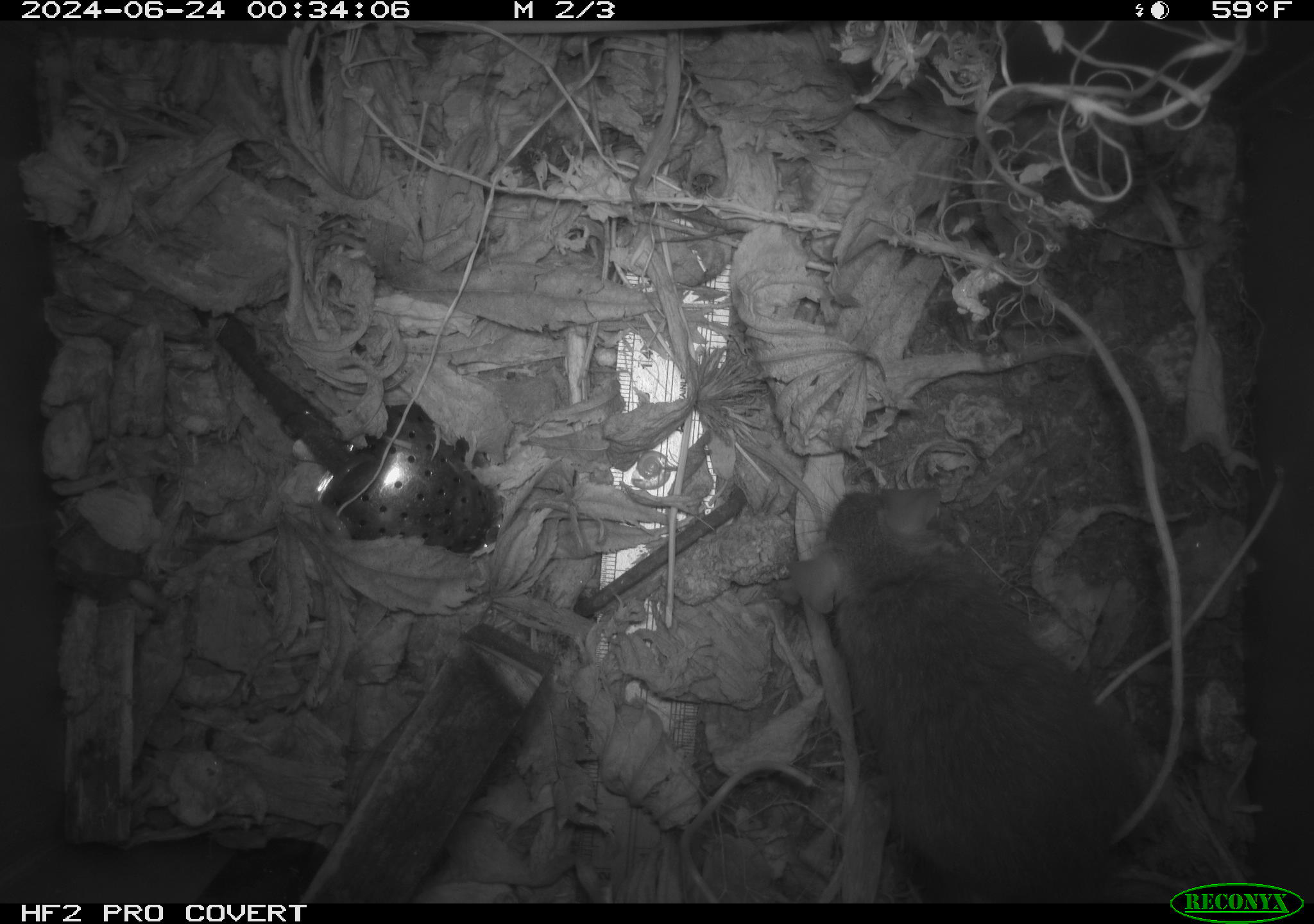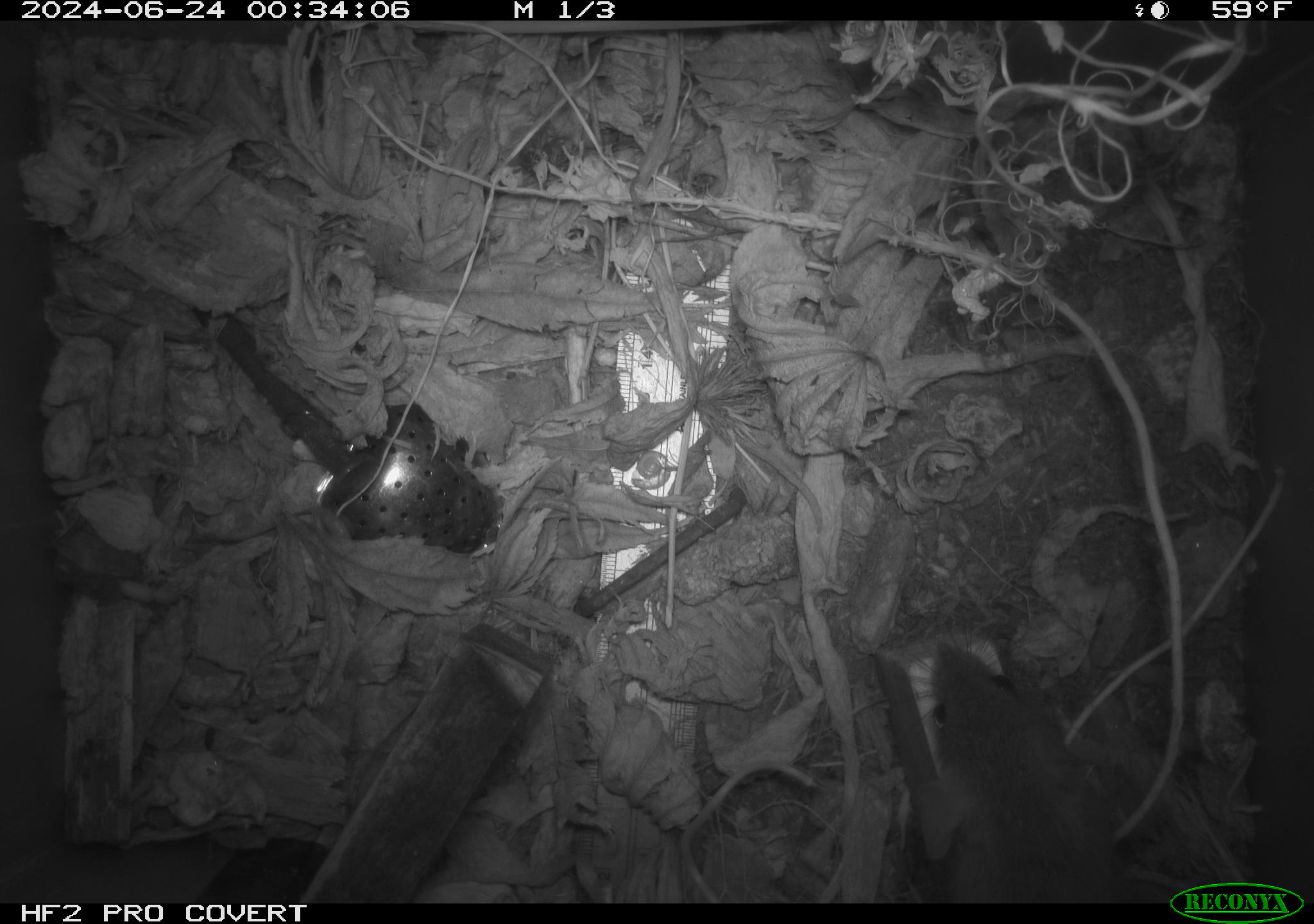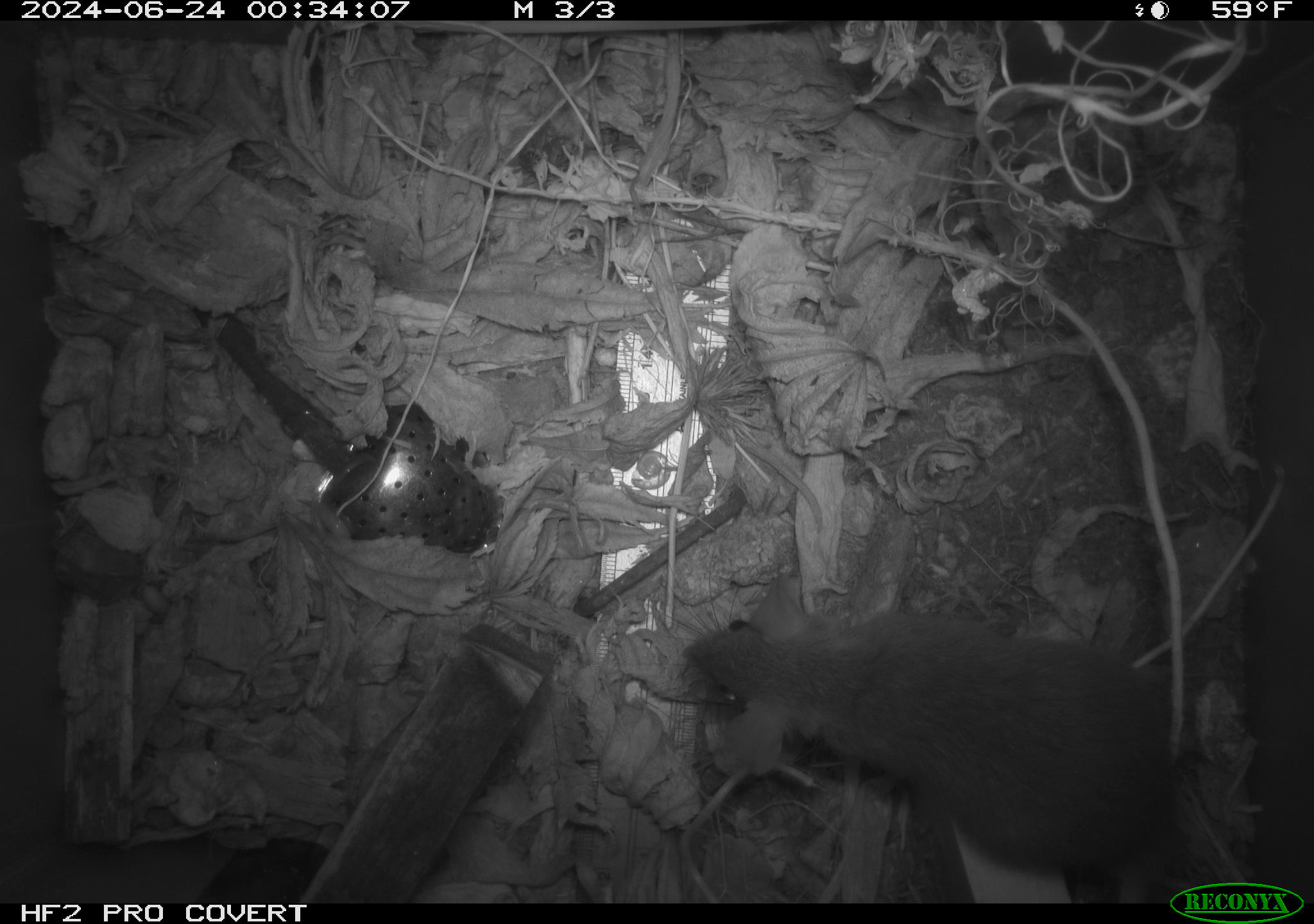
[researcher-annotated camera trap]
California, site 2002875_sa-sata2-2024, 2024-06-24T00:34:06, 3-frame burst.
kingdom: Animalia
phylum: Chordata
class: Mammalia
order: Rodentia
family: Muridae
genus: Rattus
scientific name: Rattus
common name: rat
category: rattus species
Rattus species (rat) (Rattus).